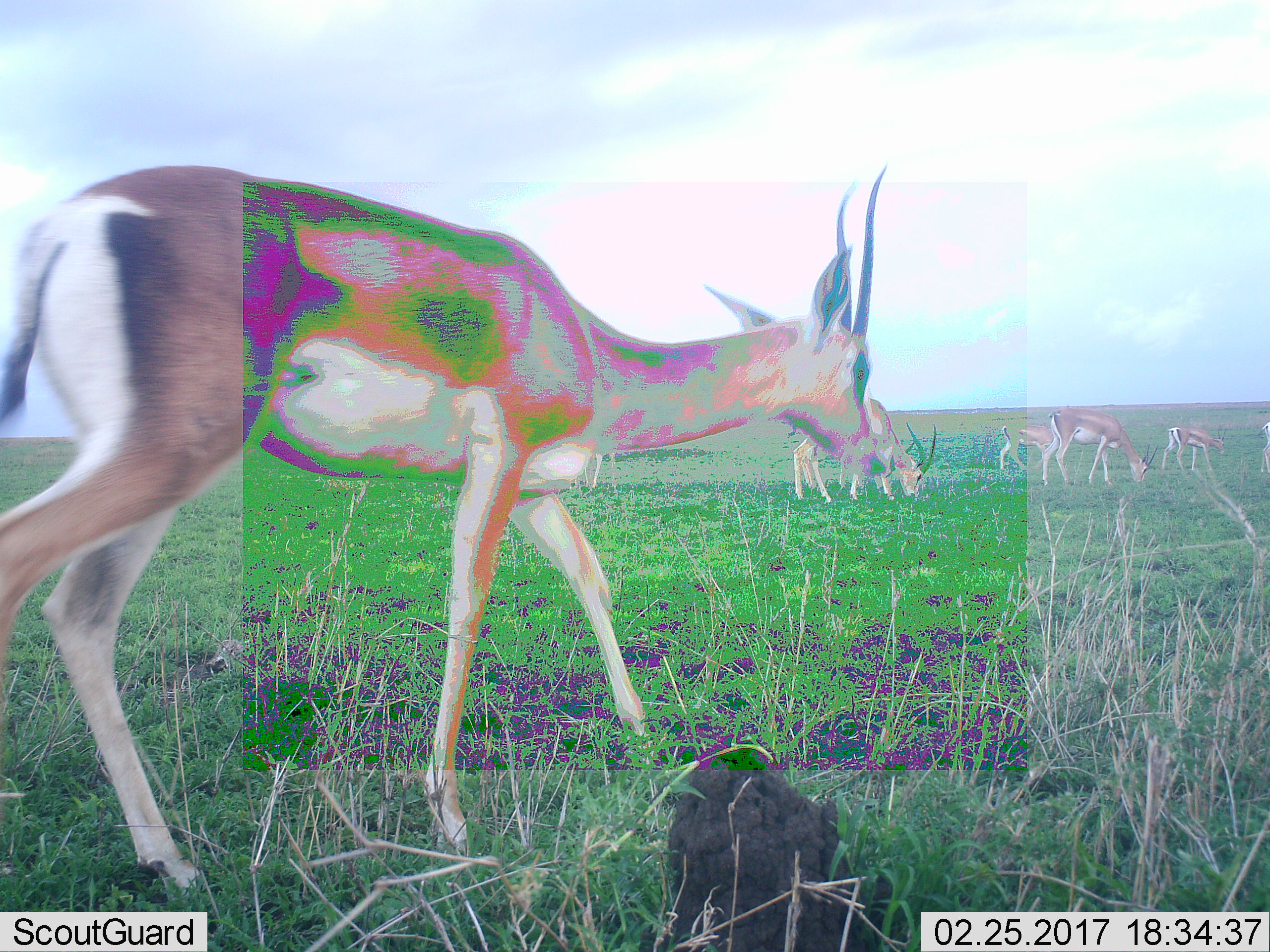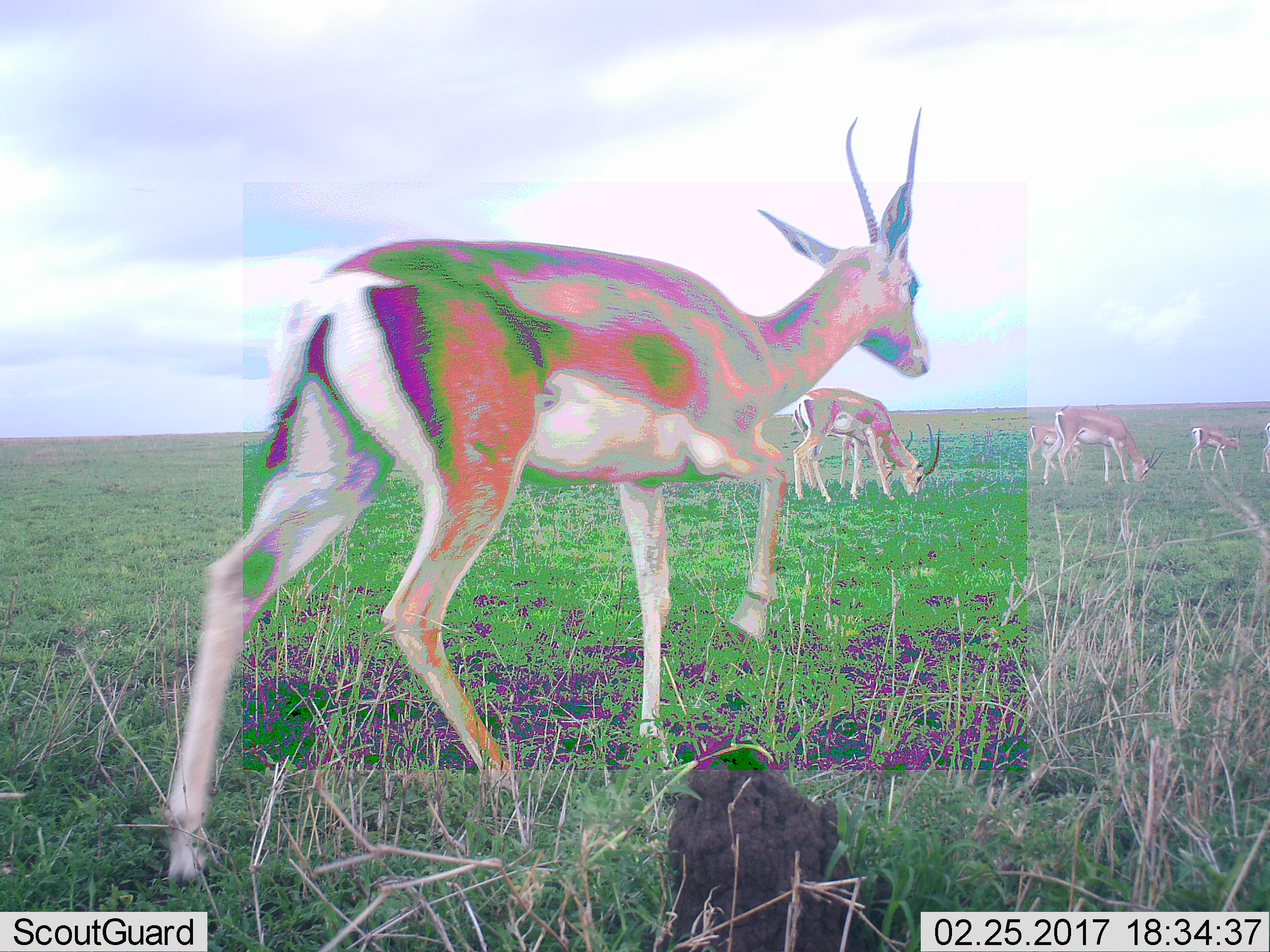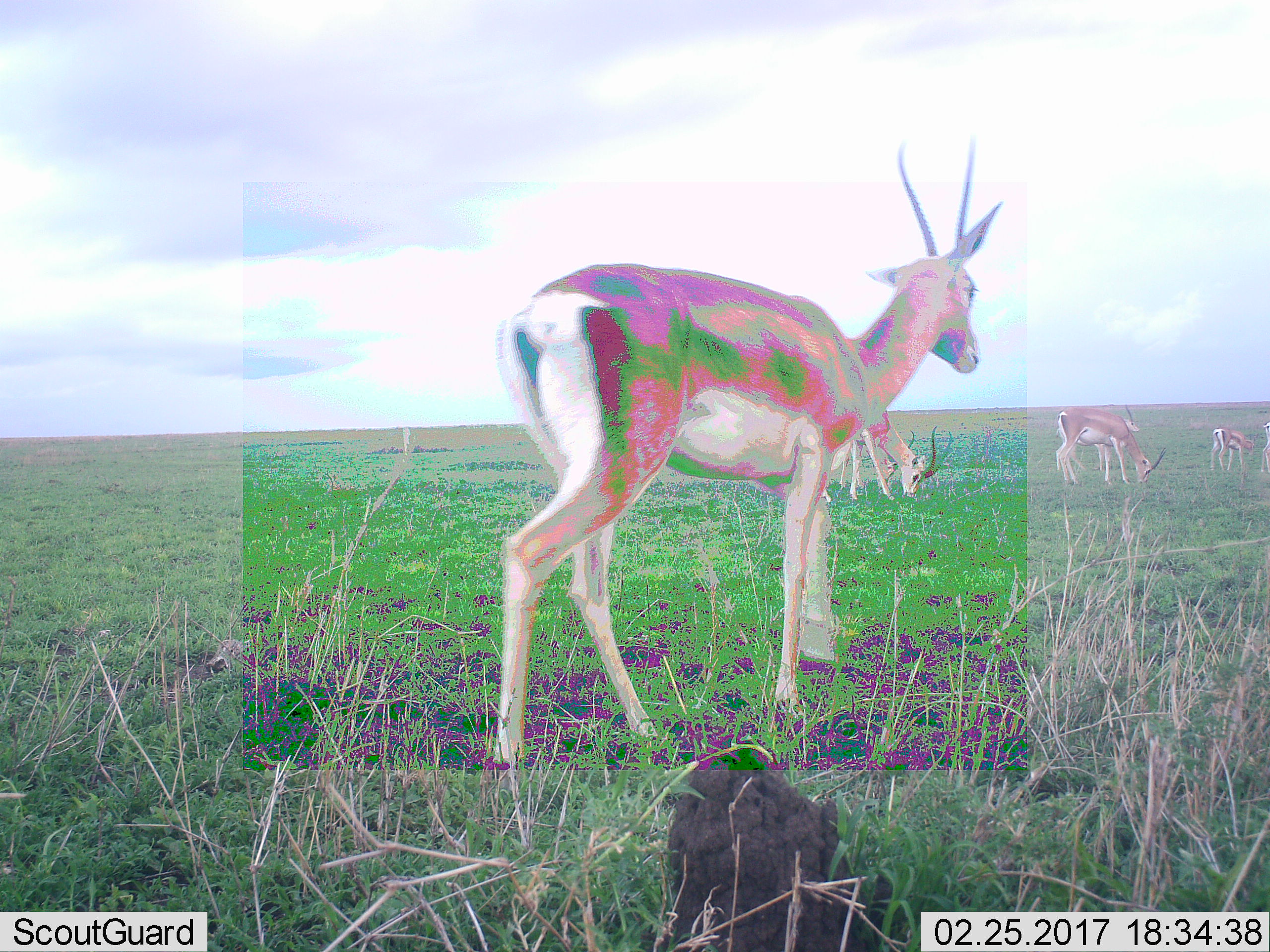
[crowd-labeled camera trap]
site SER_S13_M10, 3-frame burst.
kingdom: Animalia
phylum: Chordata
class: Mammalia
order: Artiodactyla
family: Bovidae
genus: Nanger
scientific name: Nanger granti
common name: grant's gazelle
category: gazellegrants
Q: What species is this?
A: Gazellegrants (grant's gazelle) (Nanger granti).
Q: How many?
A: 7.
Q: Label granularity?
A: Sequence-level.